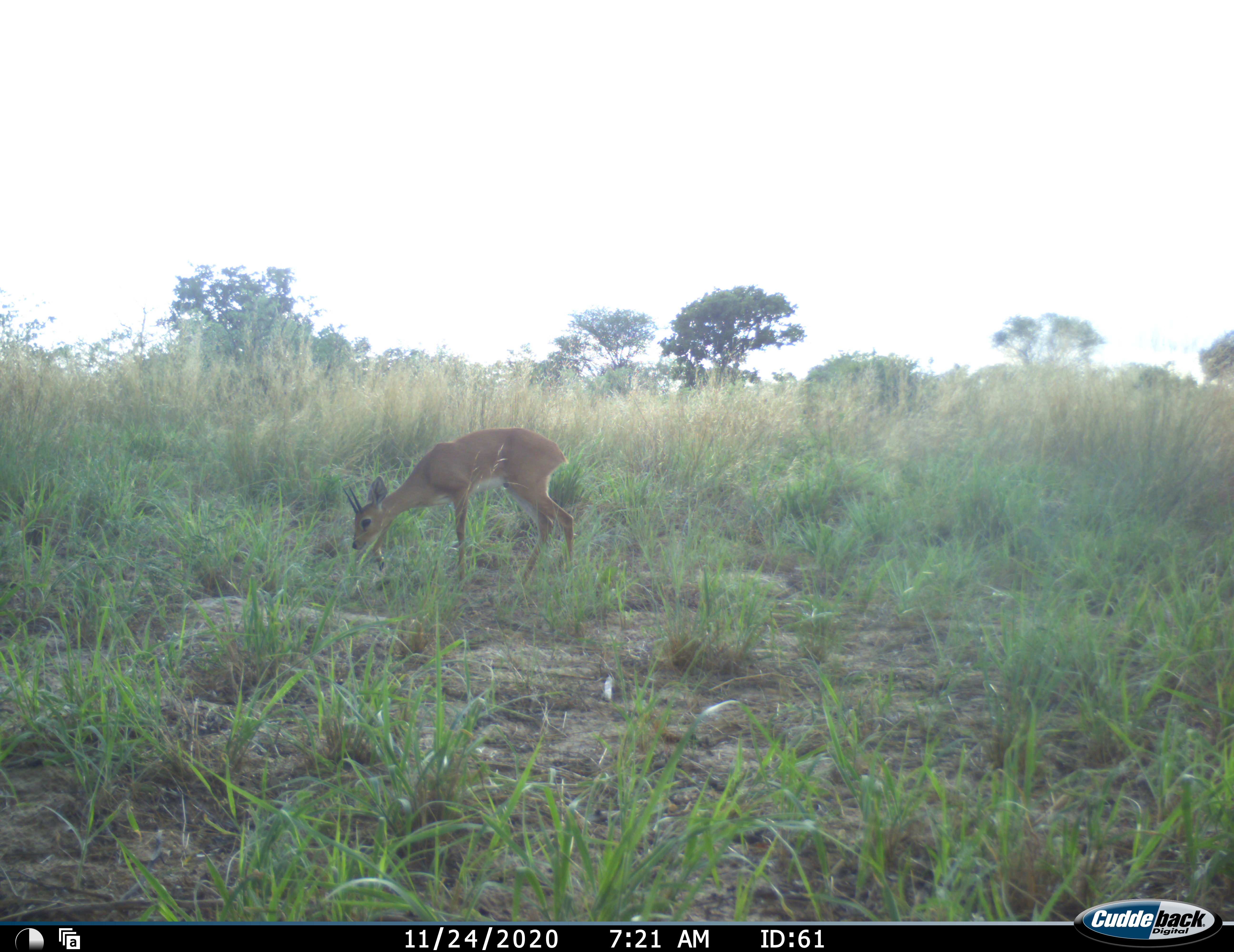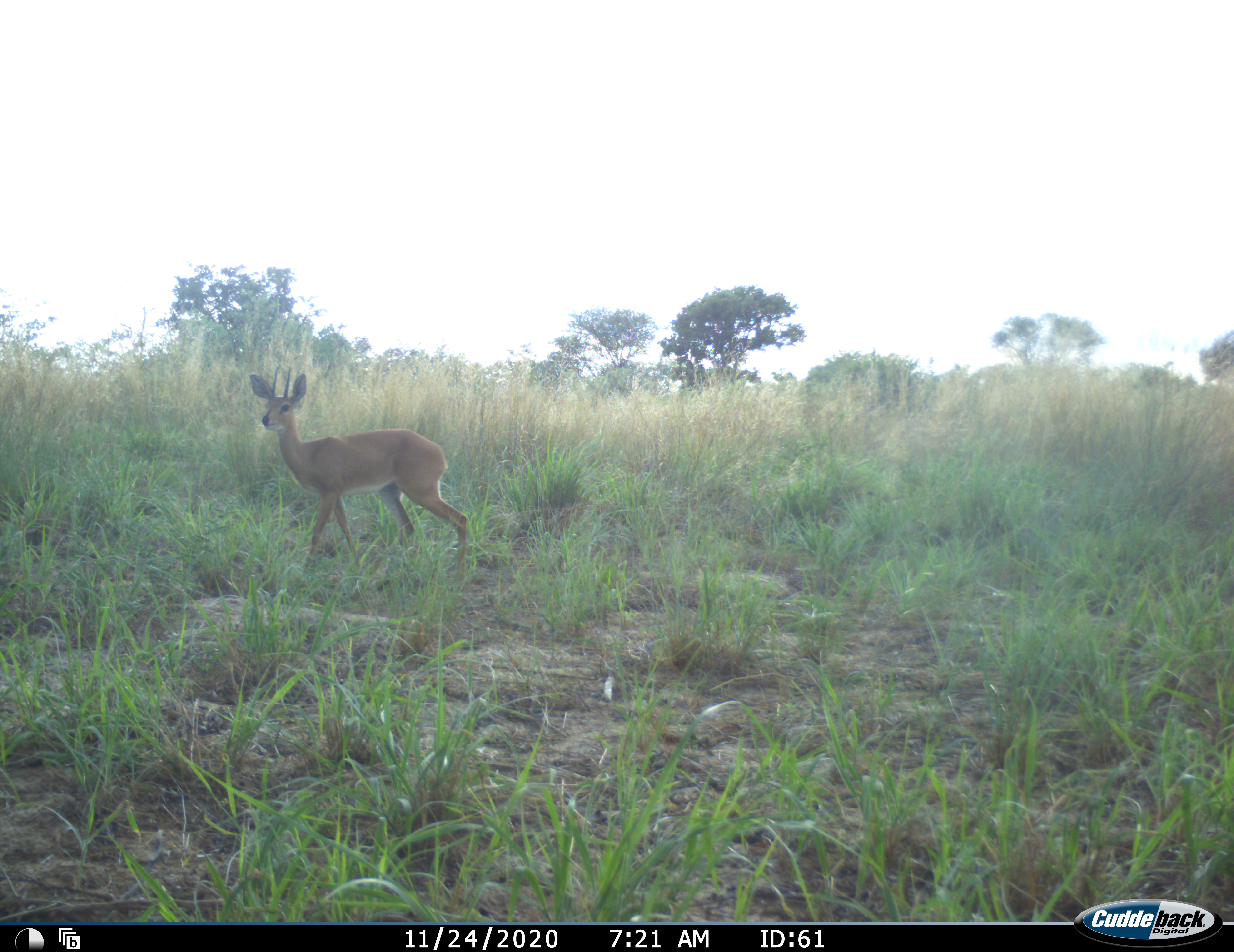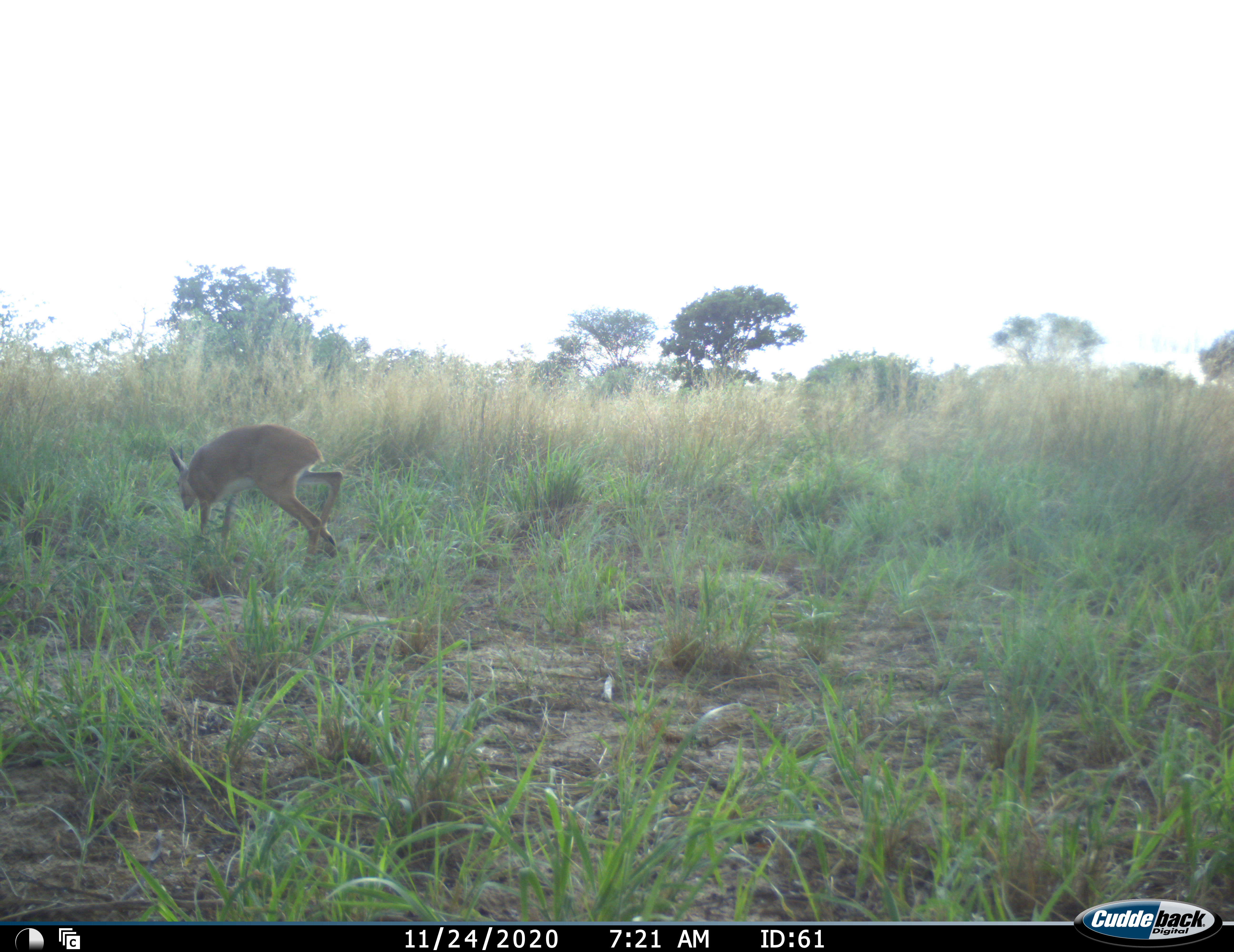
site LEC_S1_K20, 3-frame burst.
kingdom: Animalia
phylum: Chordata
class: Mammalia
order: Artiodactyla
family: Bovidae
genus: Raphicerus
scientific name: Raphicerus campestris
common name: steenbok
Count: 1.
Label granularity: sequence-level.